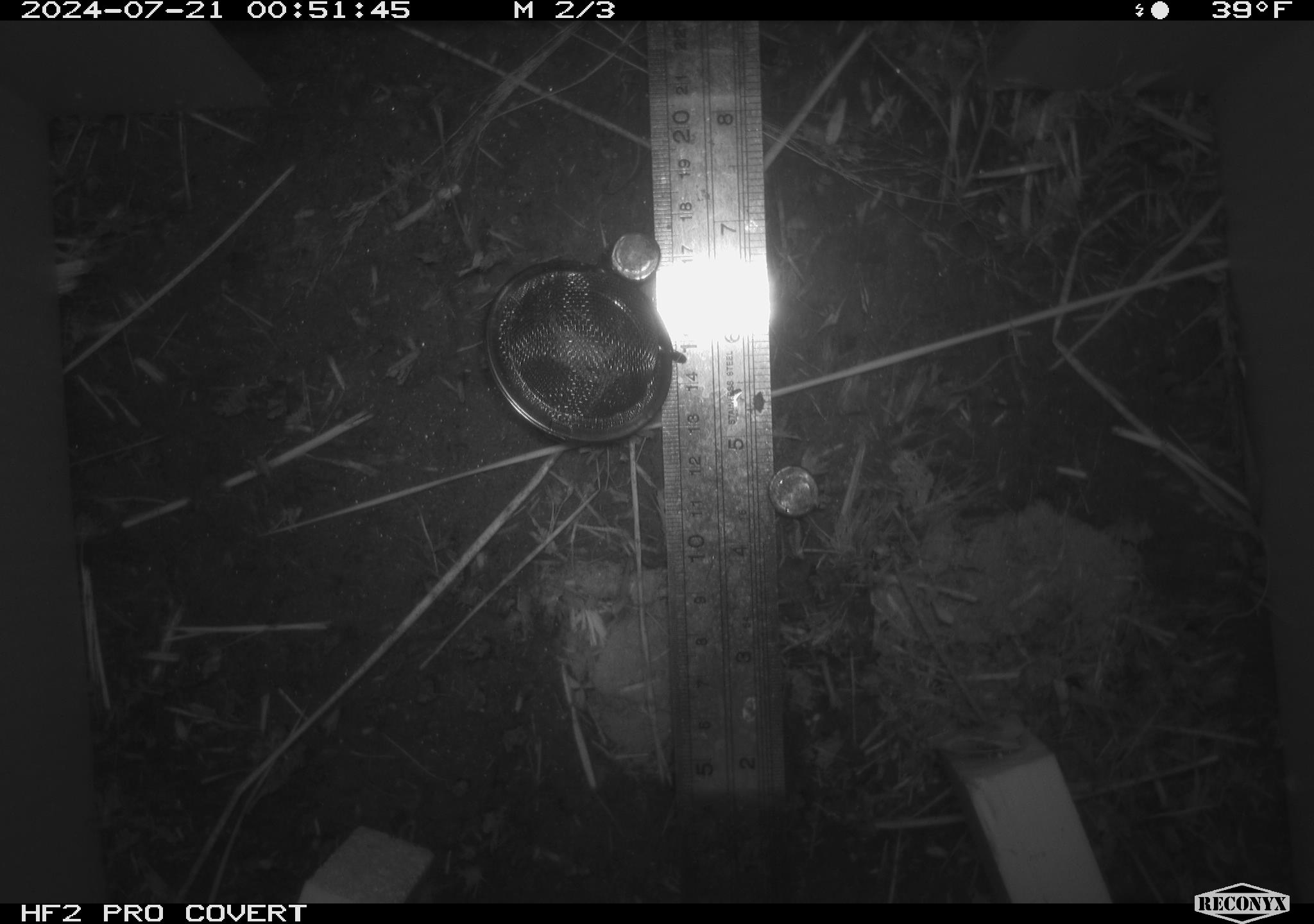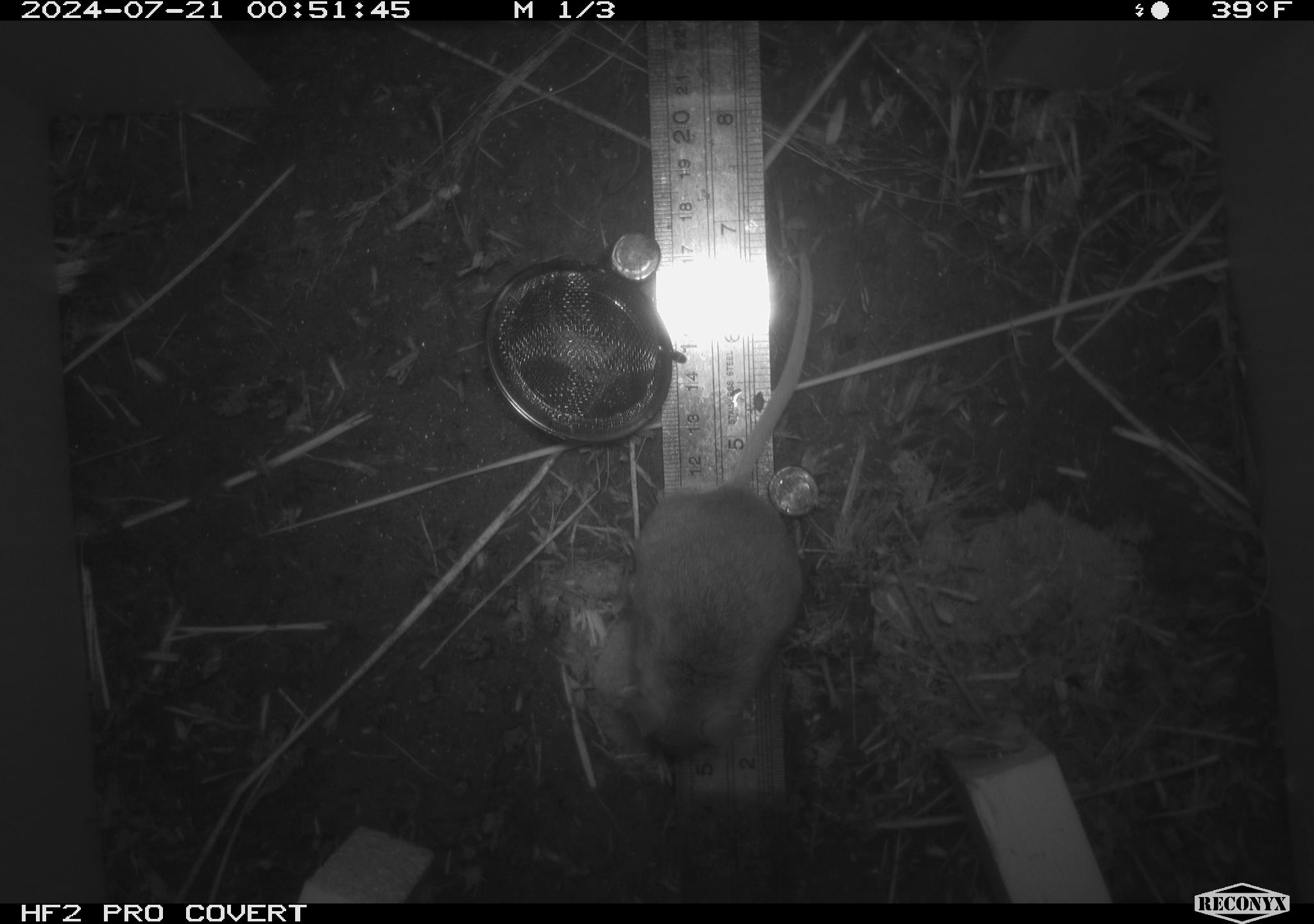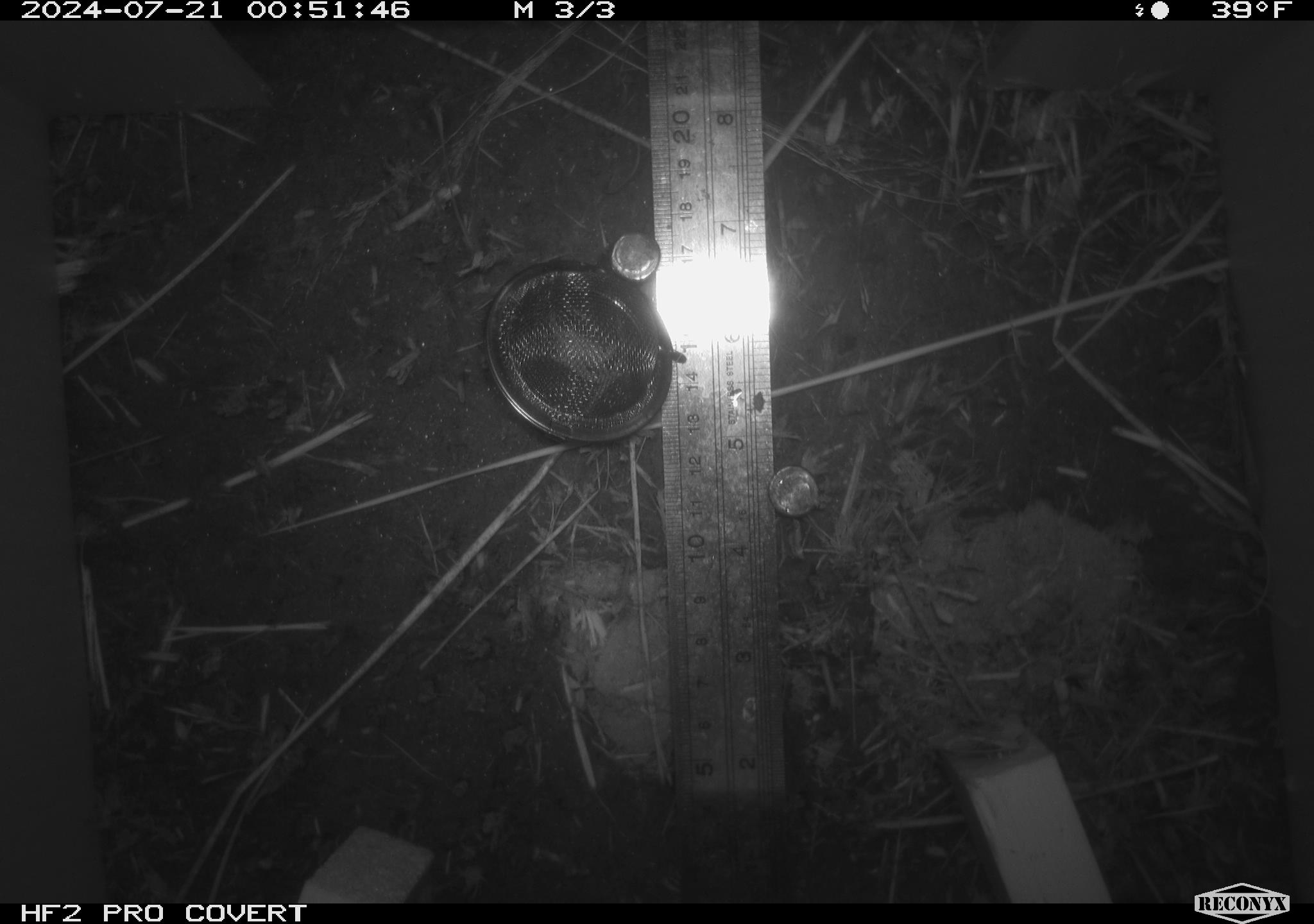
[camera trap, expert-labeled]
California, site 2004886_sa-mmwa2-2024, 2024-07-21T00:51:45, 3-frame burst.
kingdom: Animalia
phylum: Chordata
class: Mammalia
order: Rodentia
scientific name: Rodentia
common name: mouse species